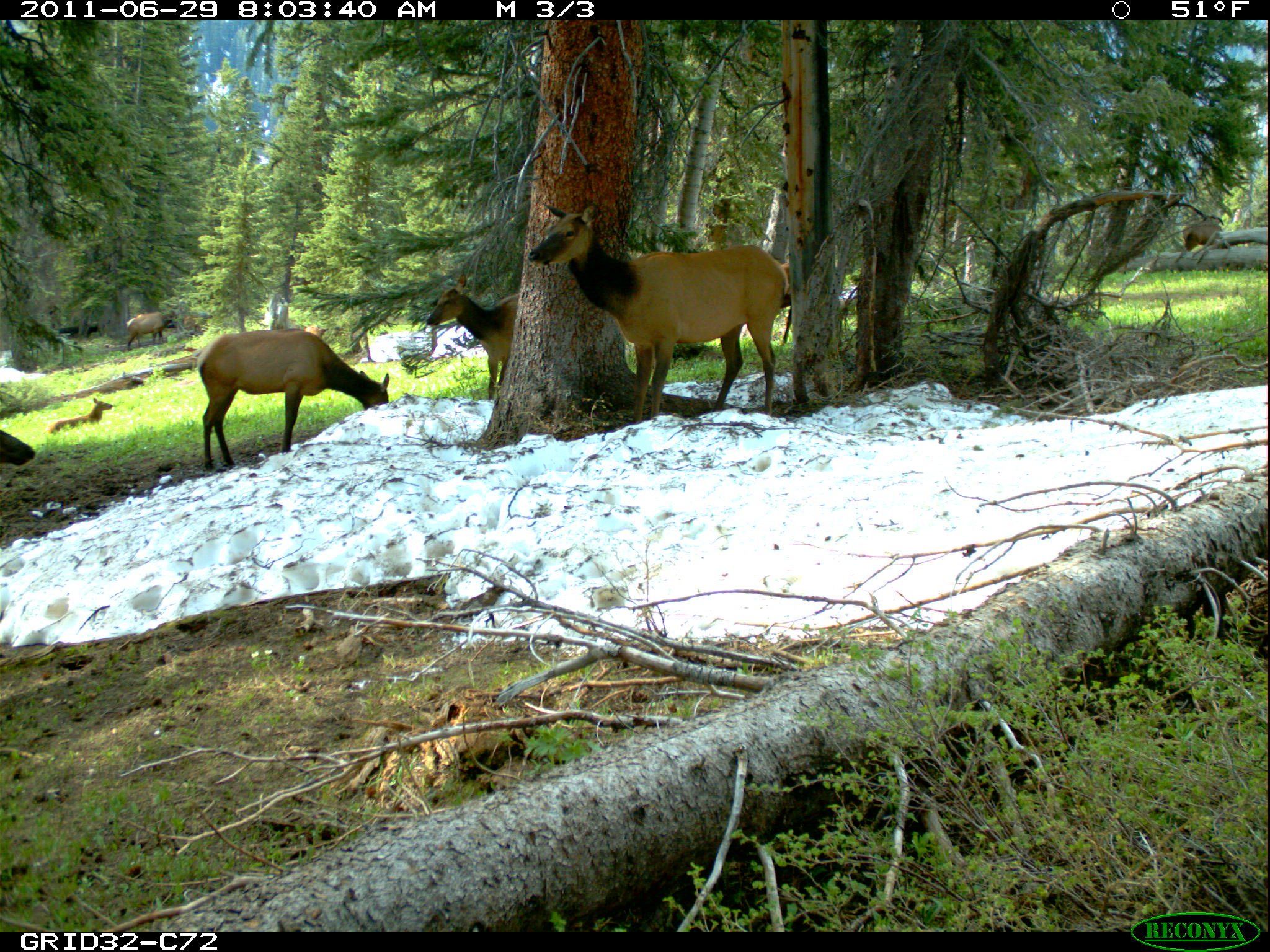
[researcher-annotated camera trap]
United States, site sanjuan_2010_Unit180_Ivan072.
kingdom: Animalia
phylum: Chordata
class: Mammalia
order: Artiodactyla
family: Cervidae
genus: Cervus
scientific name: Cervus elaphus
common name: red deer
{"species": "Cervus elaphus (red deer)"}